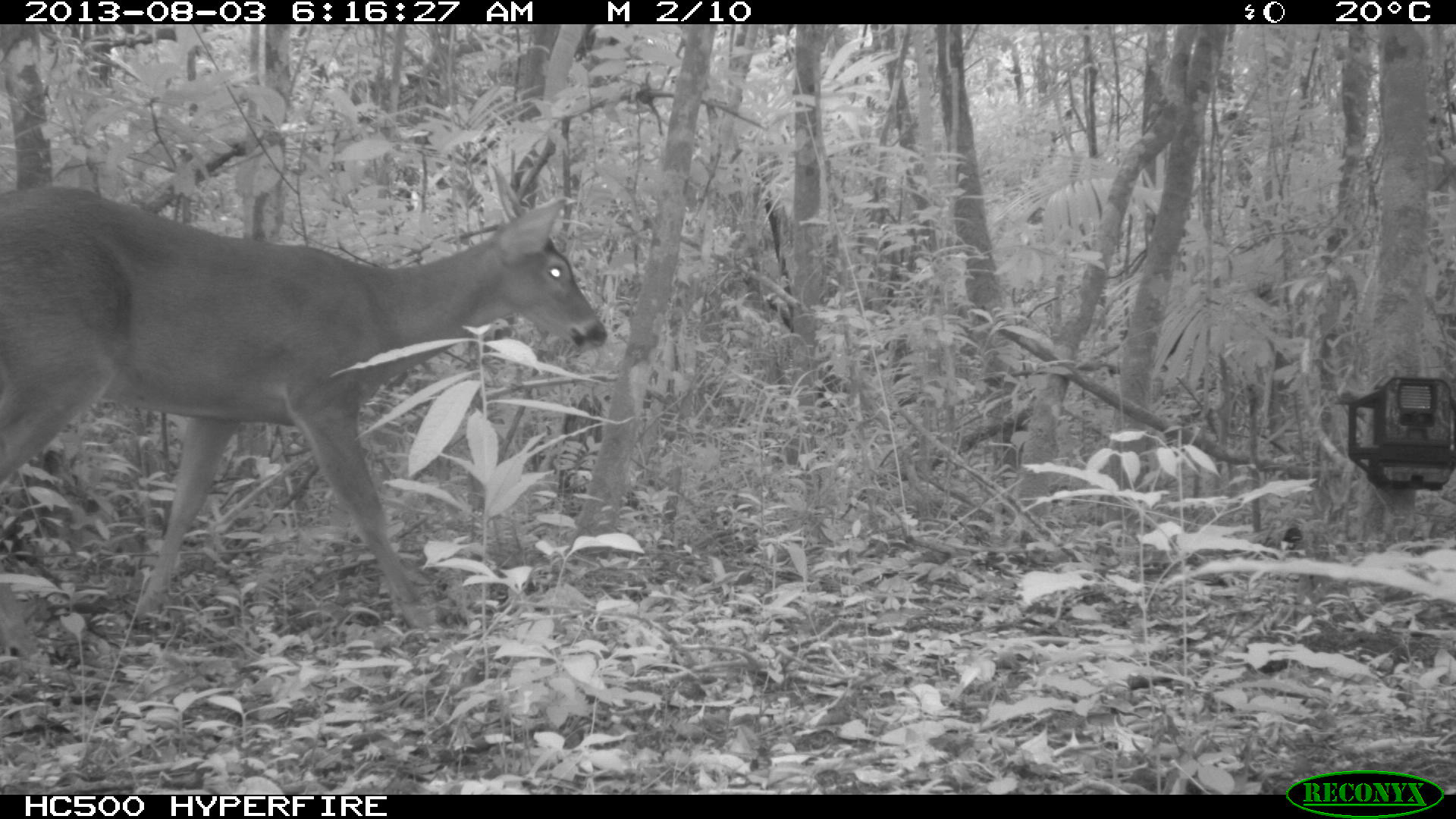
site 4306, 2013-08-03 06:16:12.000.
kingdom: Animalia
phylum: Chordata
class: Mammalia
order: Artiodactyla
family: Cervidae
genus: Odocoileus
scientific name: Odocoileus virginianus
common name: white-tailed deer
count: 1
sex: male